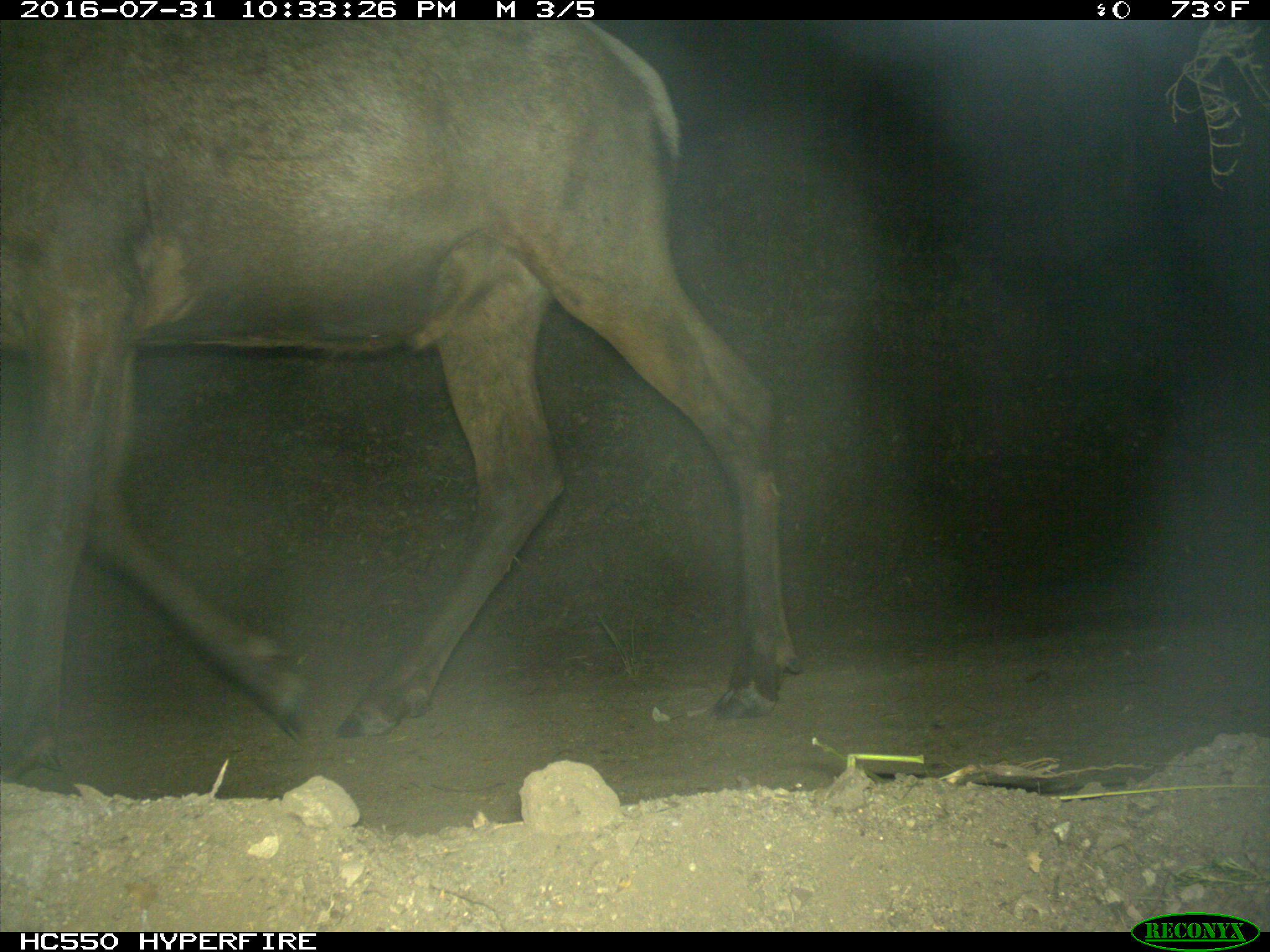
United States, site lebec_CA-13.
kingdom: Animalia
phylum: Chordata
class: Mammalia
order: Artiodactyla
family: Cervidae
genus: Cervus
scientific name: Cervus canadensis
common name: elk